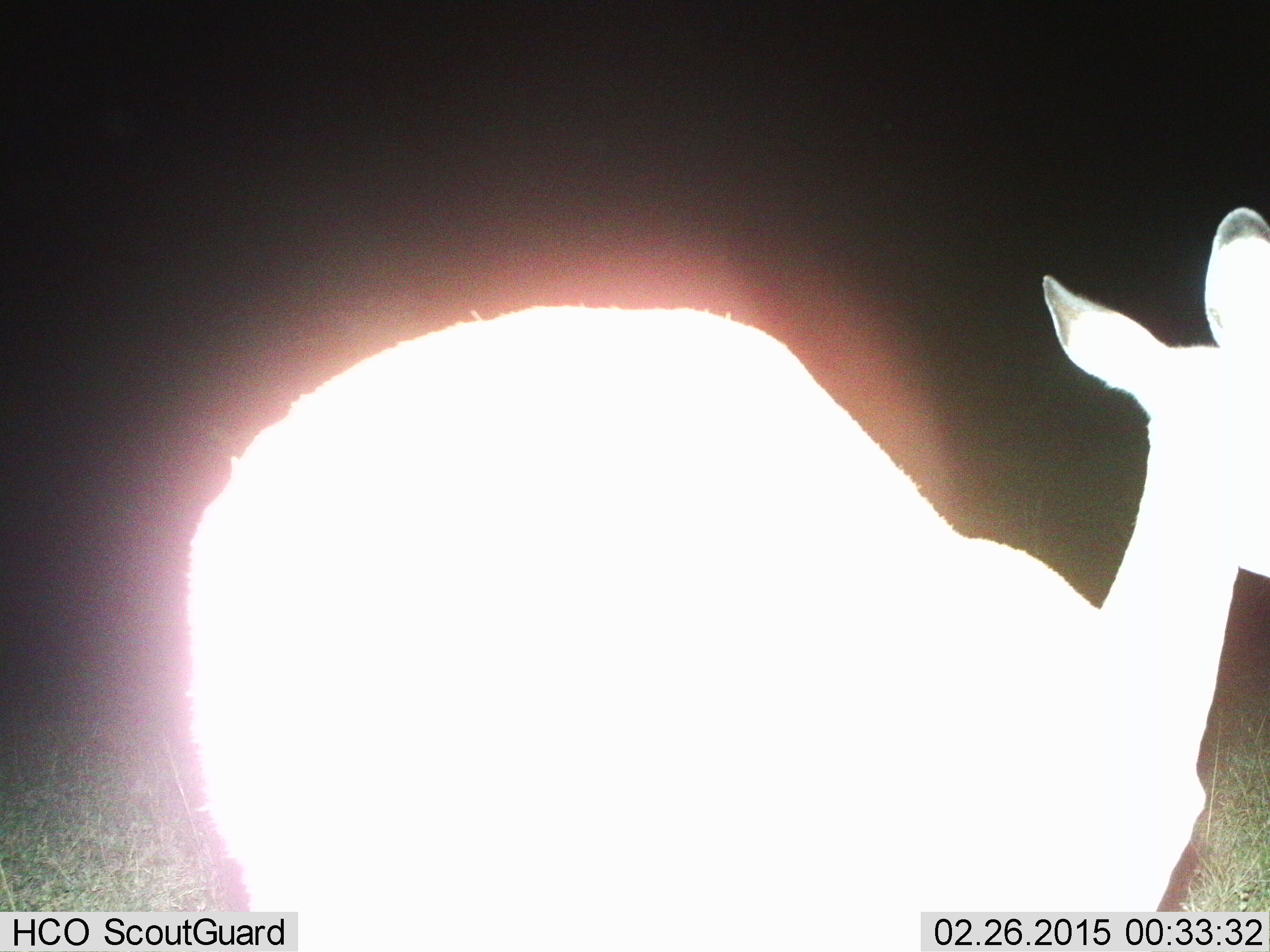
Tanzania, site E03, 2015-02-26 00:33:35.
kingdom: Animalia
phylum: Chordata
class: Mammalia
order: Artiodactyla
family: Bovidae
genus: Aepyceros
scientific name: Aepyceros melampus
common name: impala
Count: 1.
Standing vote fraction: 100%.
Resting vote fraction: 0%.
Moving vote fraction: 0%.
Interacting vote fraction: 0%.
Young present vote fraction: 0%.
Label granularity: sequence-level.